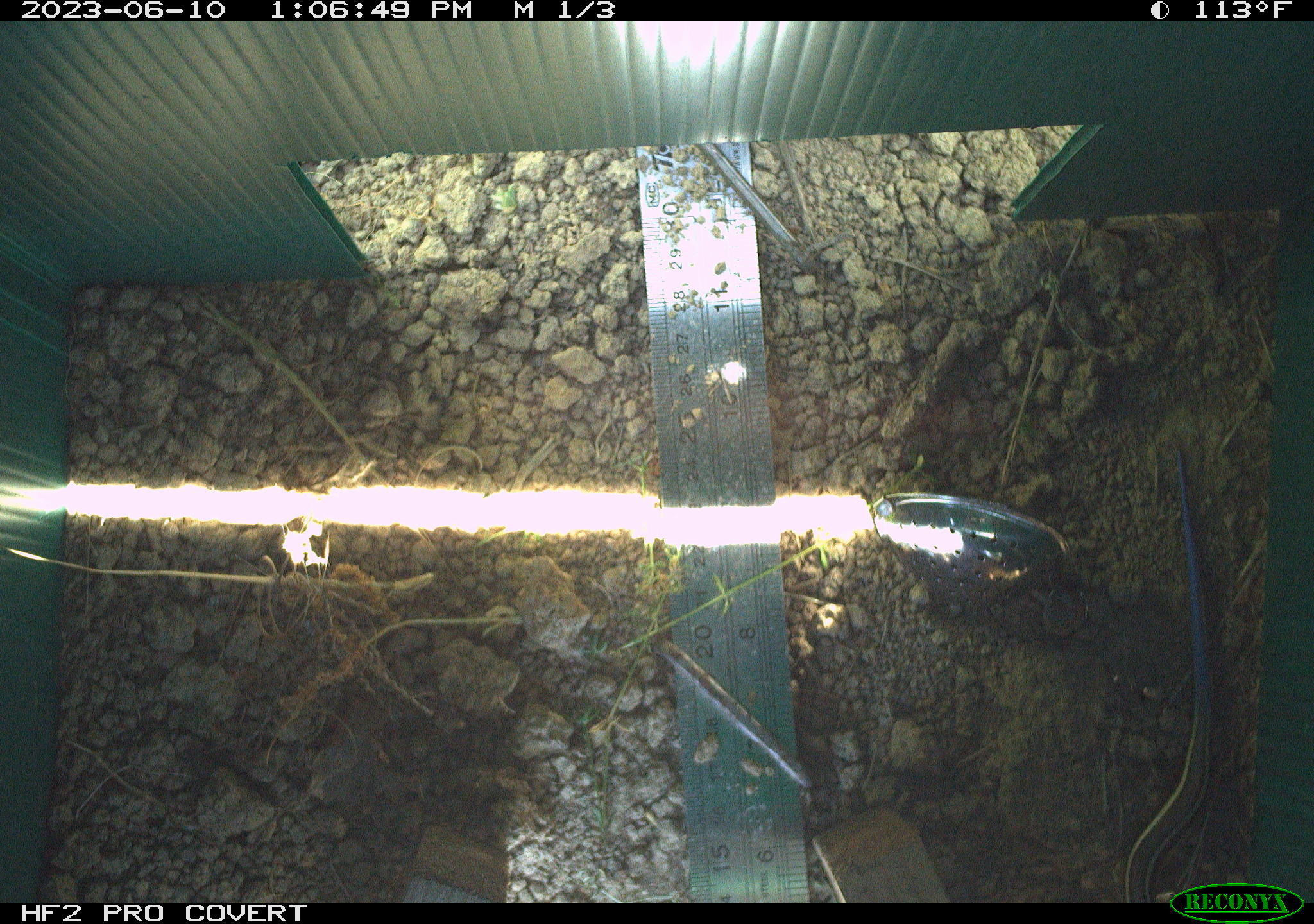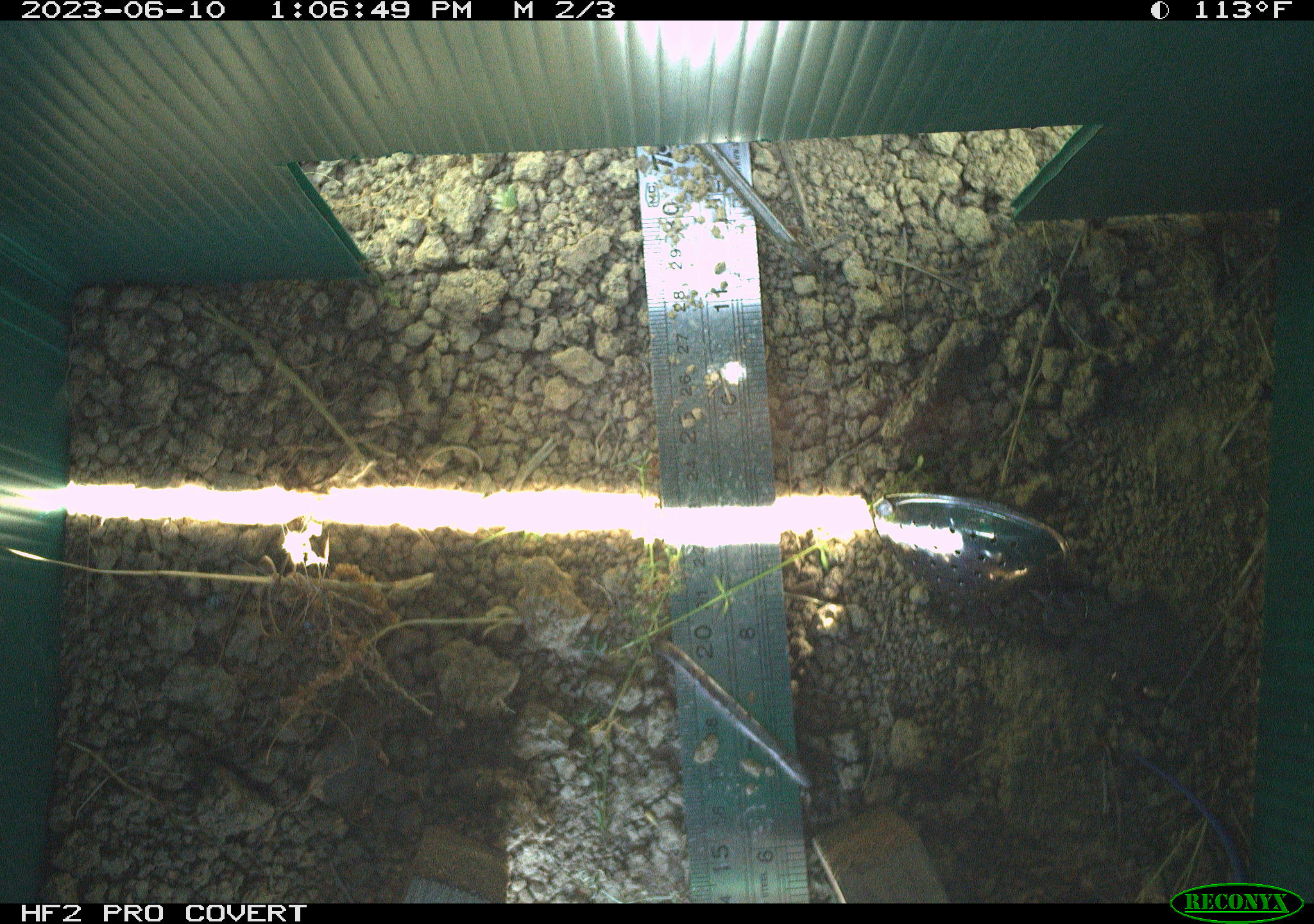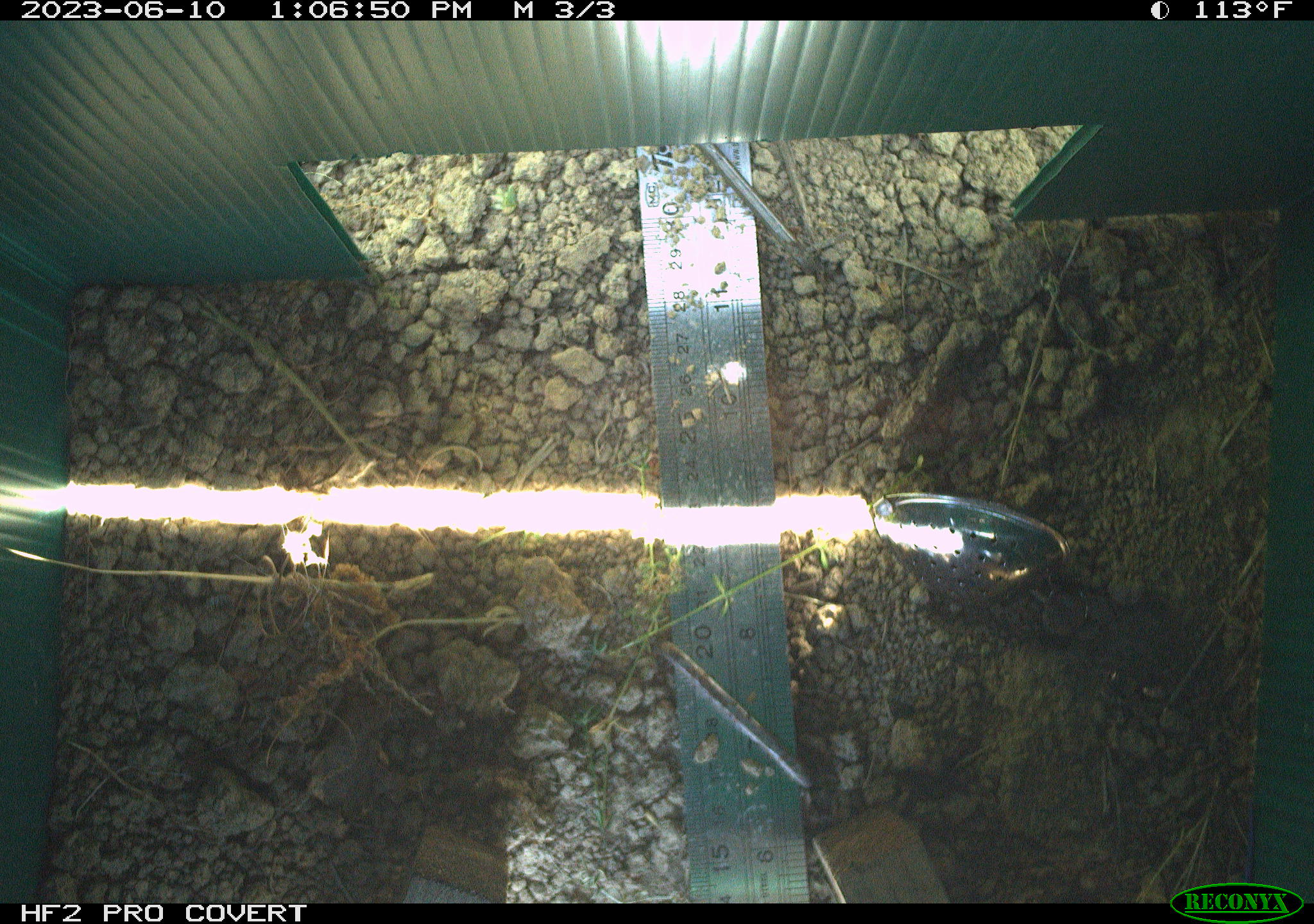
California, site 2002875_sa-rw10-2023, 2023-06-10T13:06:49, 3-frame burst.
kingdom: Animalia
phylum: Chordata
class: Reptilia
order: Squamata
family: Scincidae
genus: Plestiodon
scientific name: Plestiodon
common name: blue-tailed skinks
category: plestiodon species